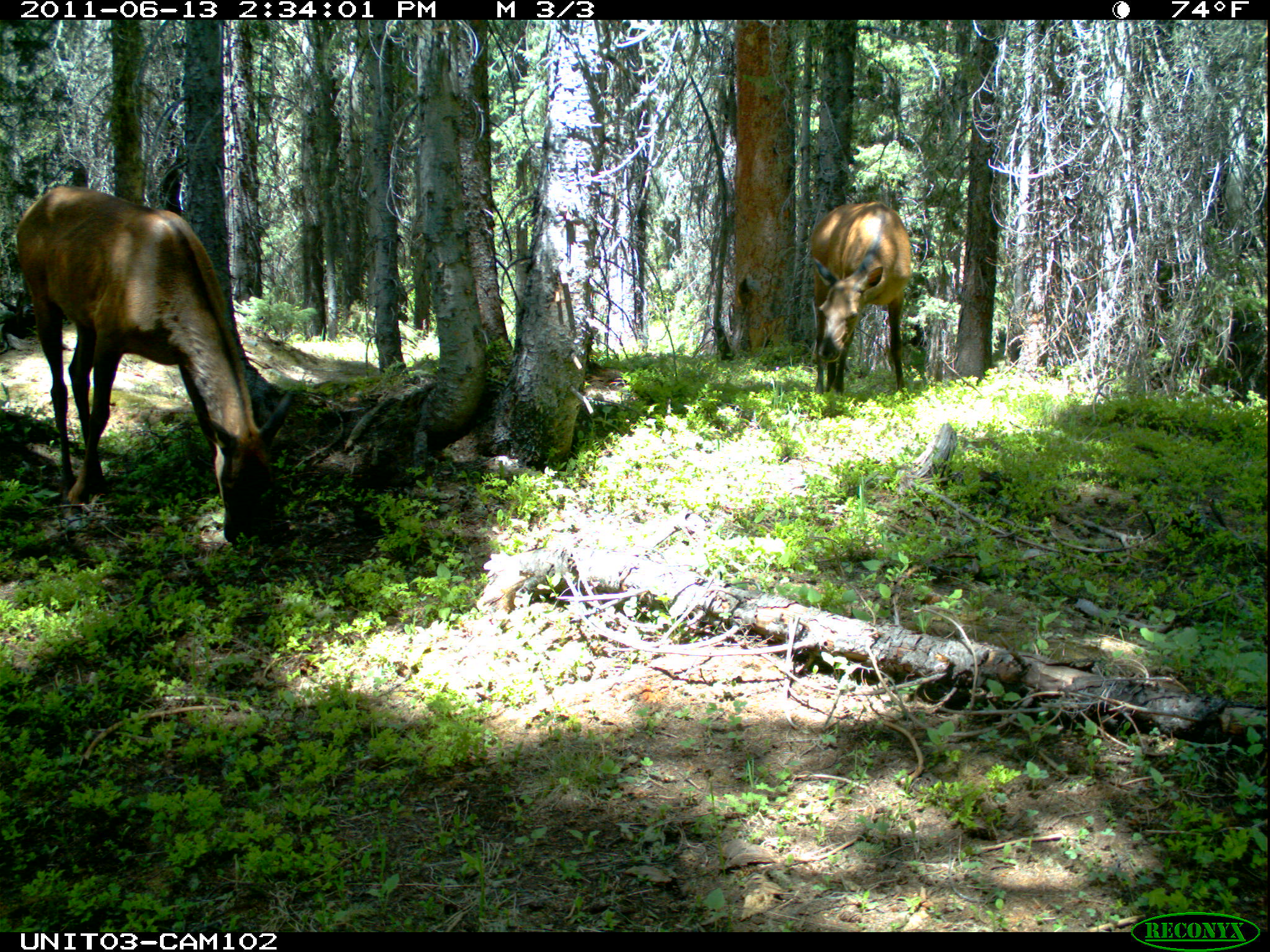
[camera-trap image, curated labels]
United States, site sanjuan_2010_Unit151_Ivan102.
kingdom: Animalia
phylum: Chordata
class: Mammalia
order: Artiodactyla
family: Cervidae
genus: Cervus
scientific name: Cervus elaphus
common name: red deer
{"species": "Cervus elaphus (red deer)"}